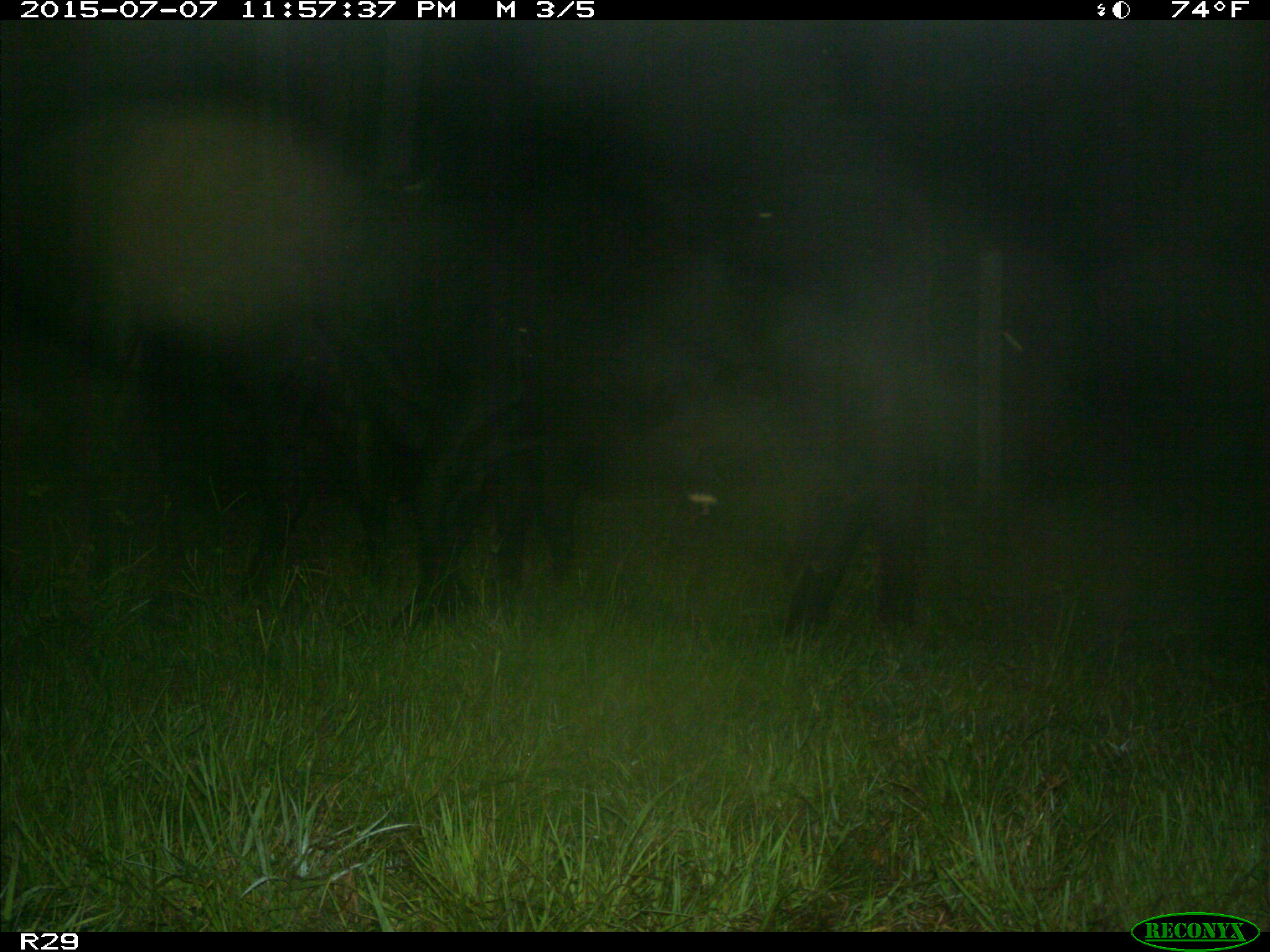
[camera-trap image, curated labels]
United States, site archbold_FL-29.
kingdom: Animalia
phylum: Chordata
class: Mammalia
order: Artiodactyla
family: Bovidae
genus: Bos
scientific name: Bos taurus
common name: domestic cow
Bos taurus (domestic cow).